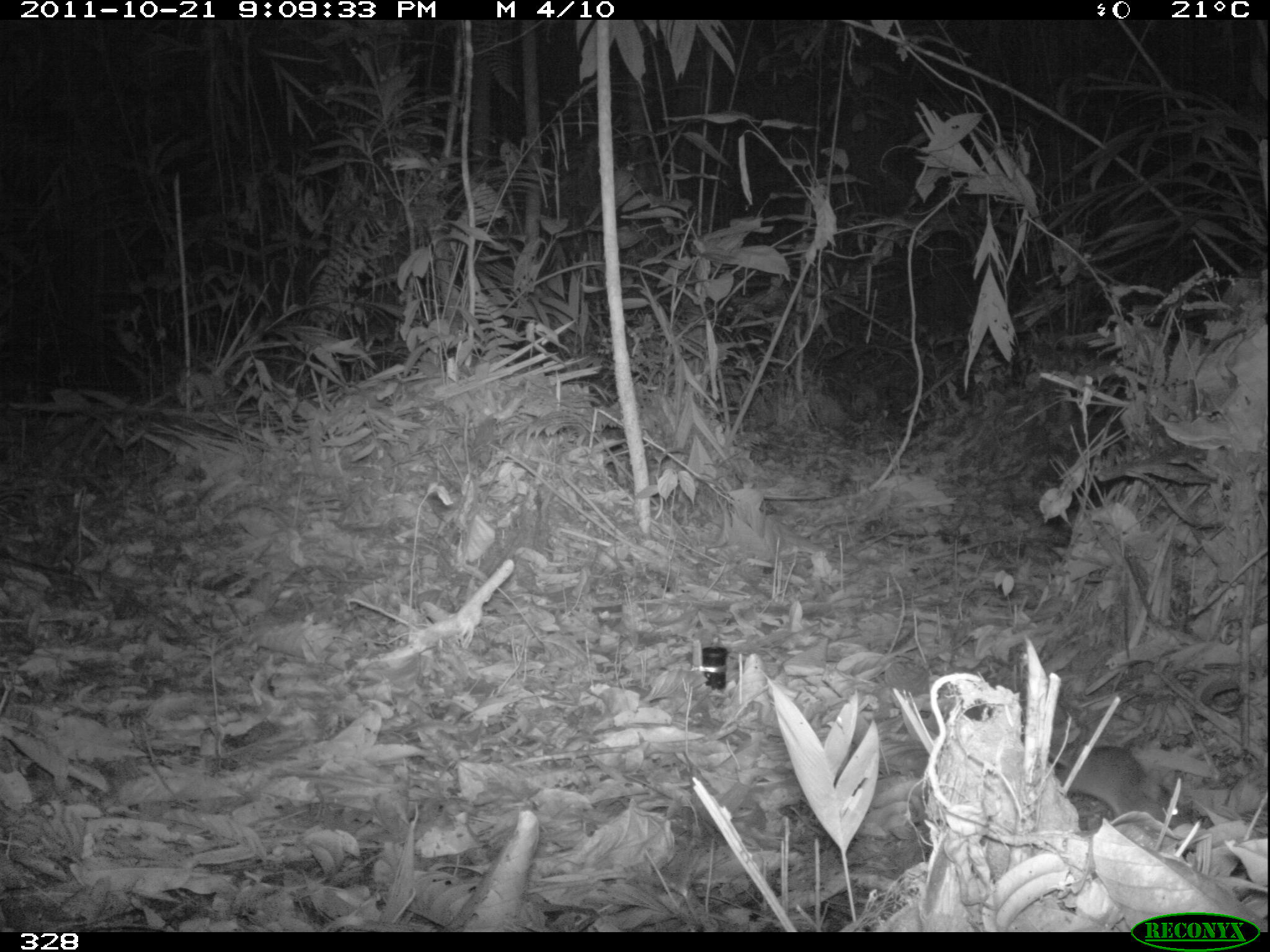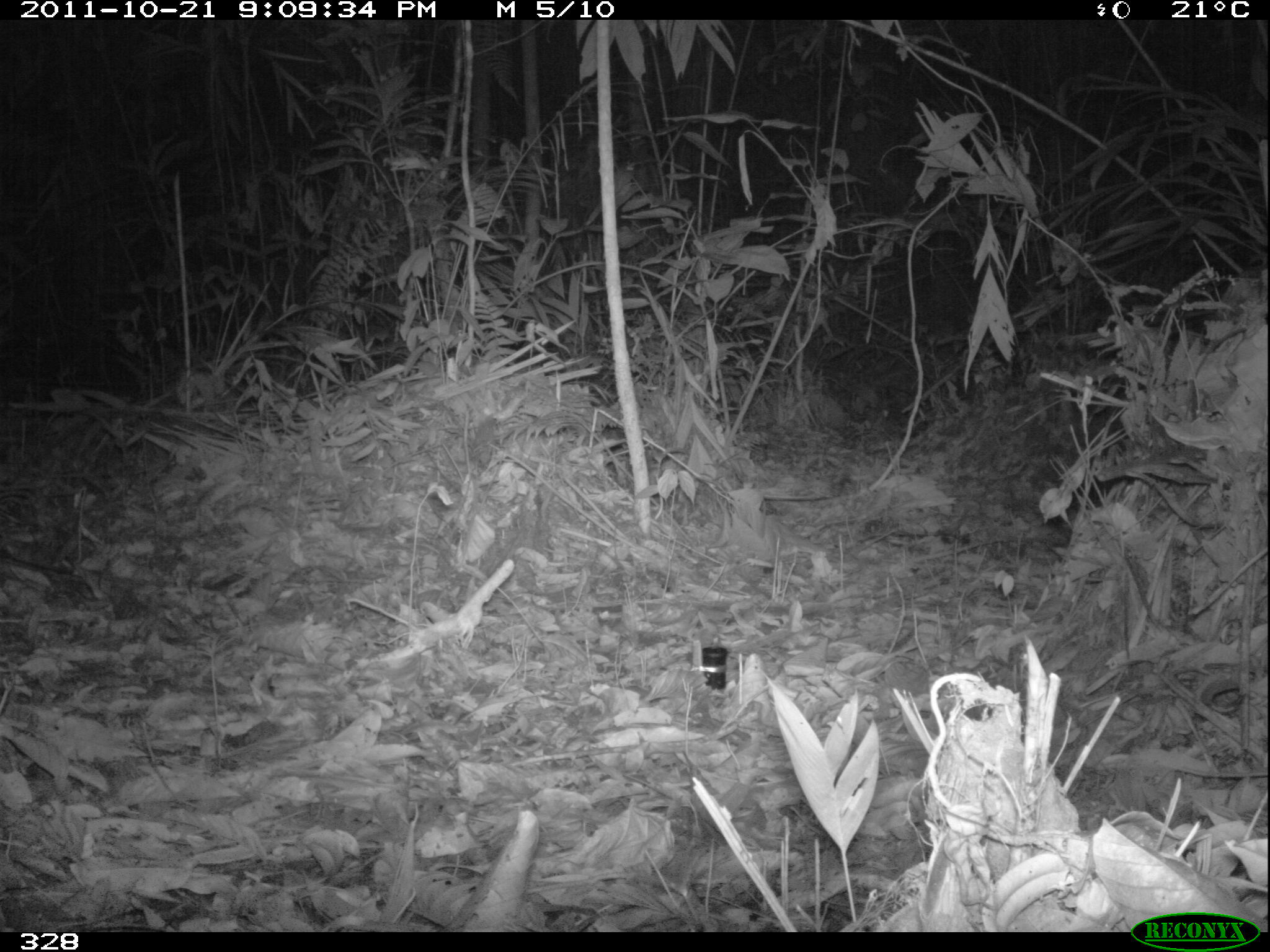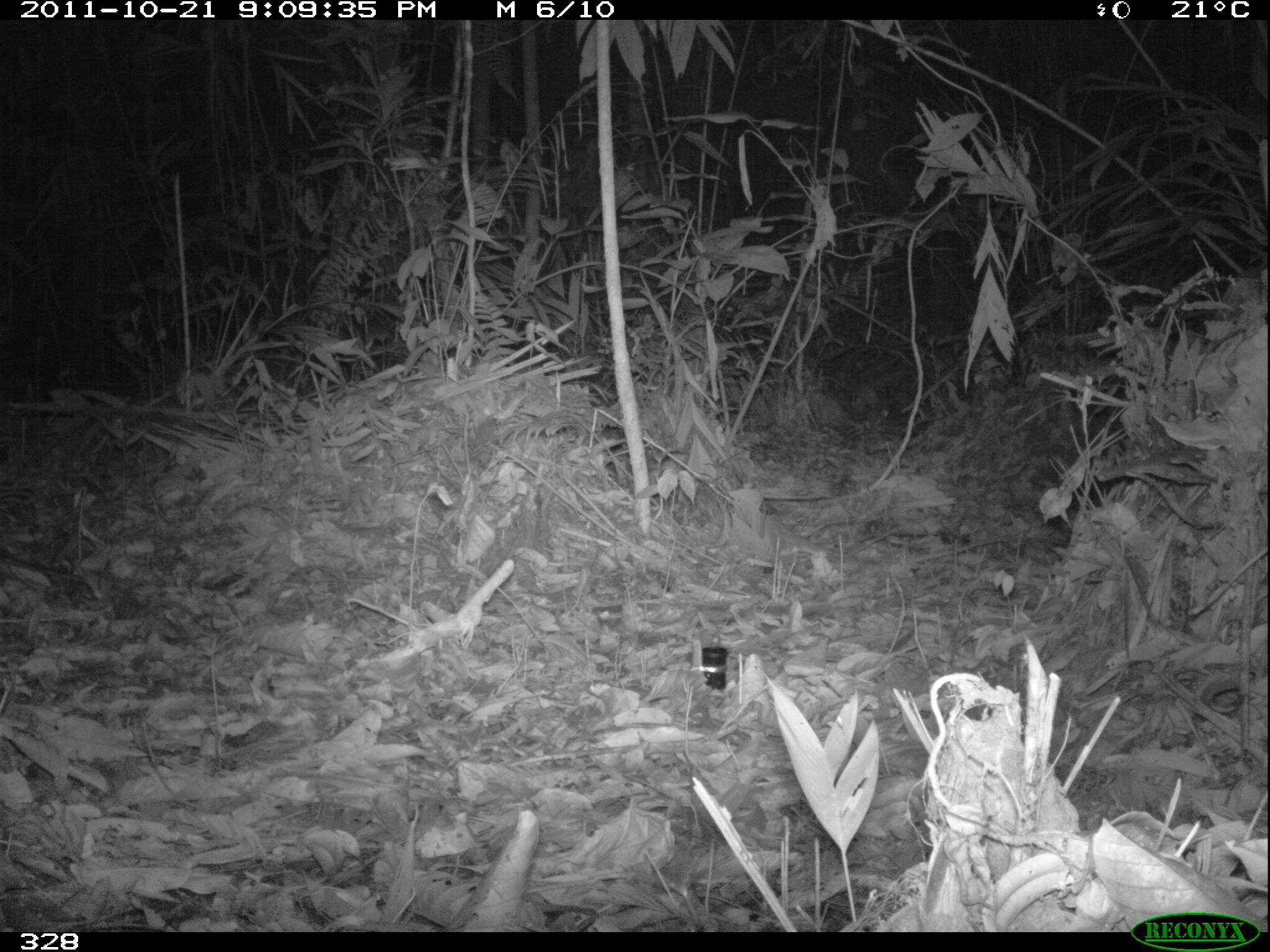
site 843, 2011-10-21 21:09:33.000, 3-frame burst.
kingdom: Animalia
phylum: Chordata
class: Mammalia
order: Rodentia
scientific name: Rodentia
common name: rodents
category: unknown rodent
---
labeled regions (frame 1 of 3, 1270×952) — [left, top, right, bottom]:
unknown rodent: [1049, 743, 1195, 831]